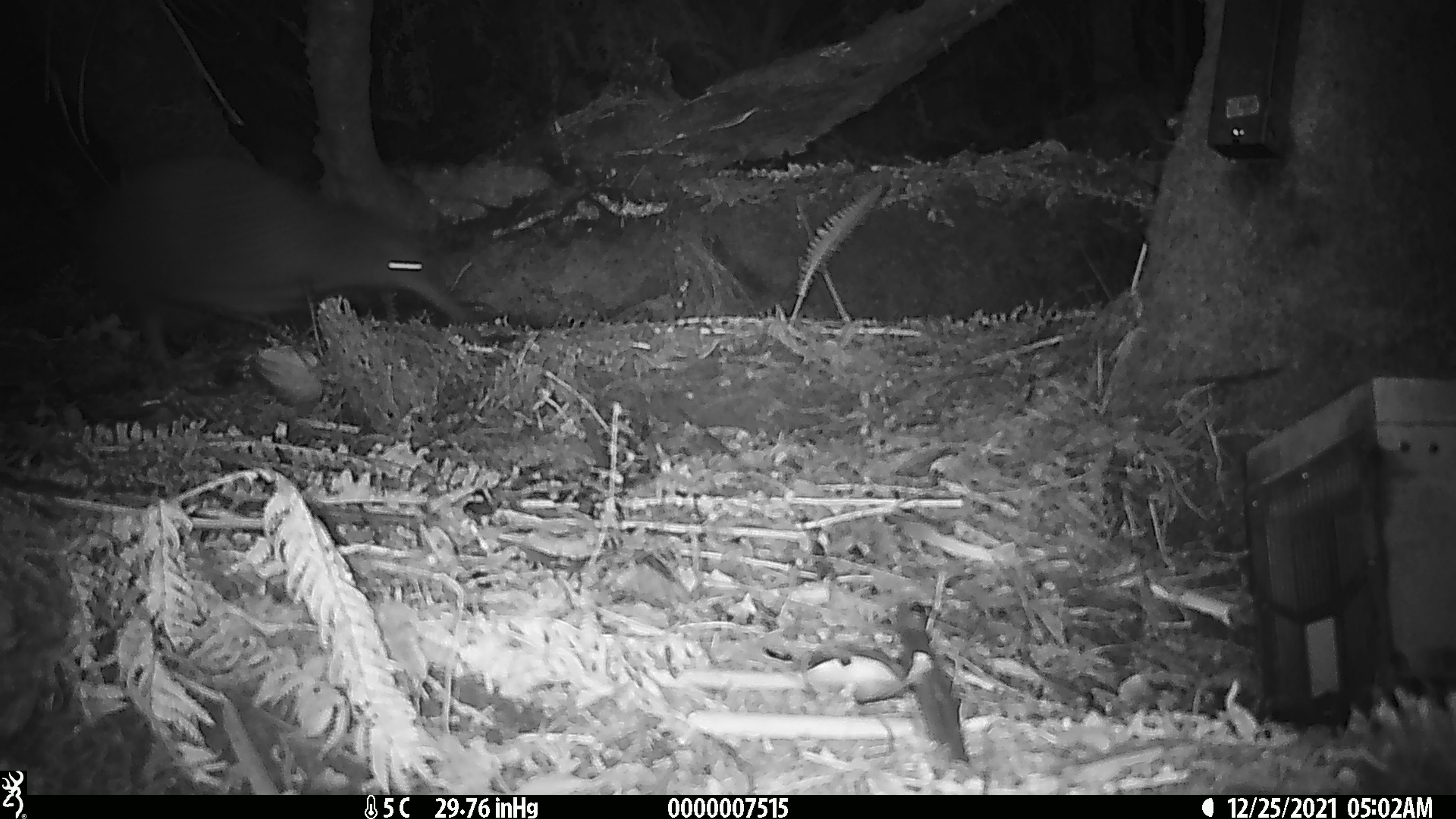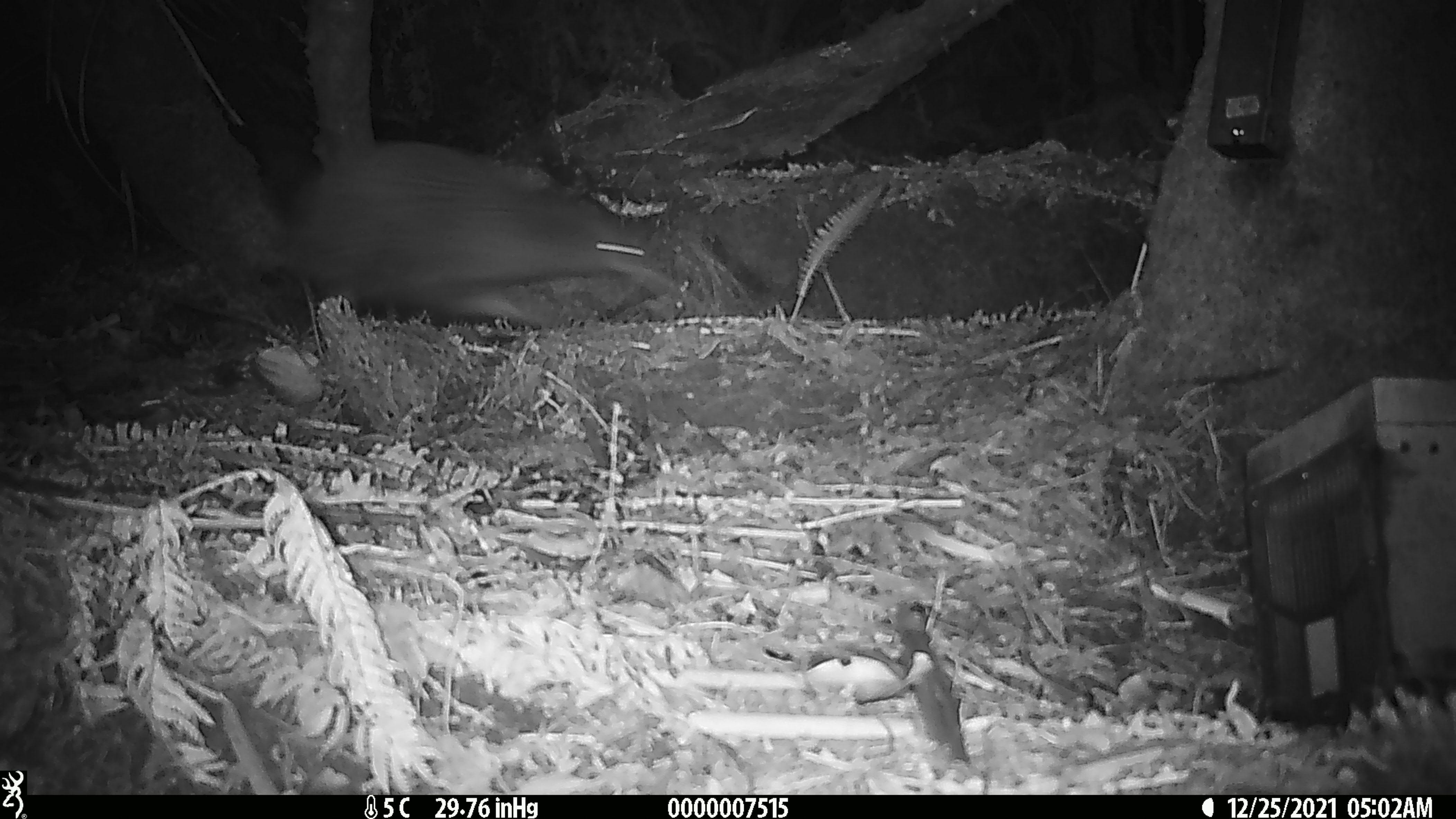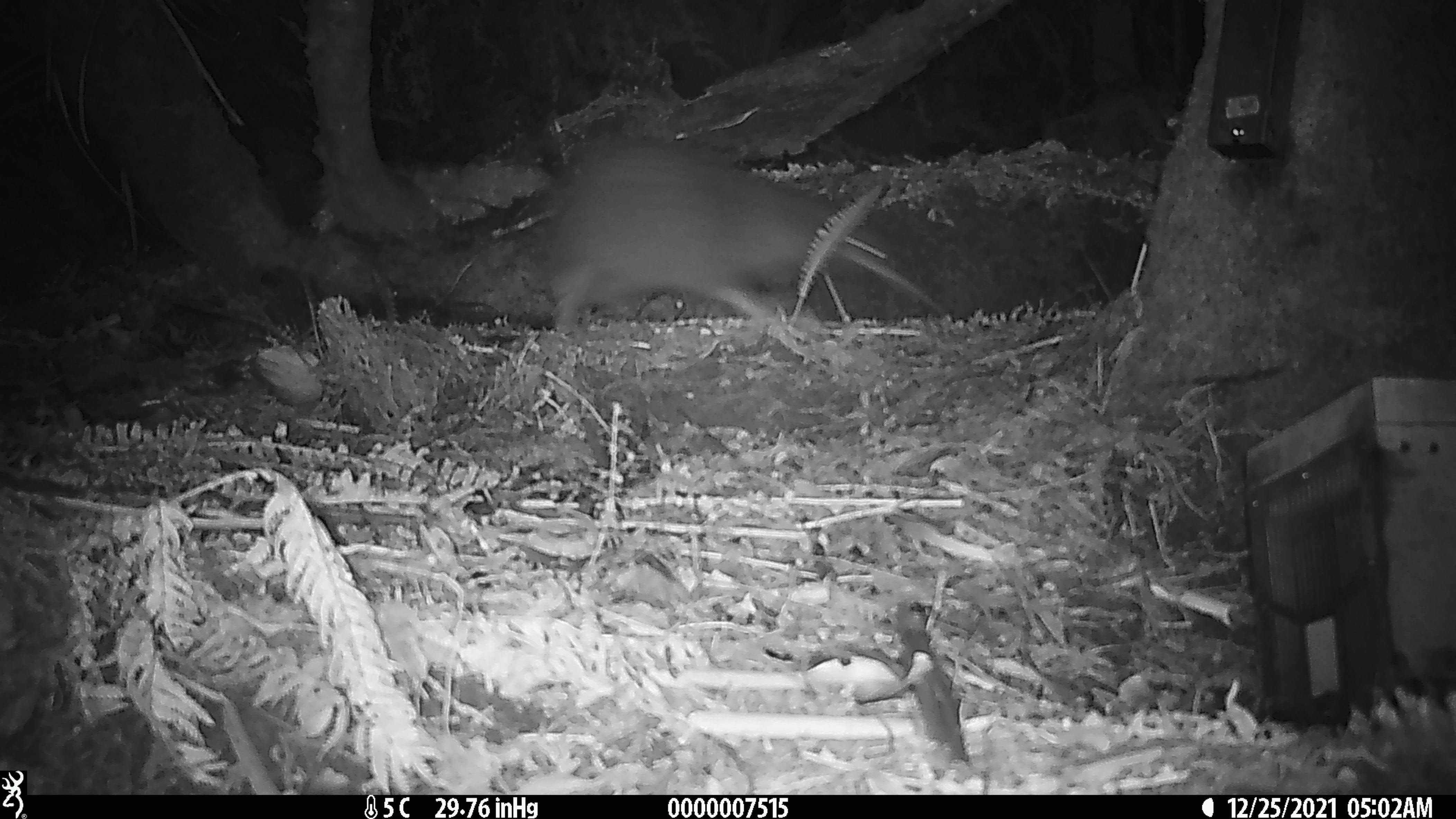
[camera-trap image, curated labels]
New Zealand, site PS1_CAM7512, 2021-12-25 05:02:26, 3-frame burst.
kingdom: Animalia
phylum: Chordata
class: Aves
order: Apterygiformes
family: Apterygidae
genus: Apteryx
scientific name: Apteryx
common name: kiwi